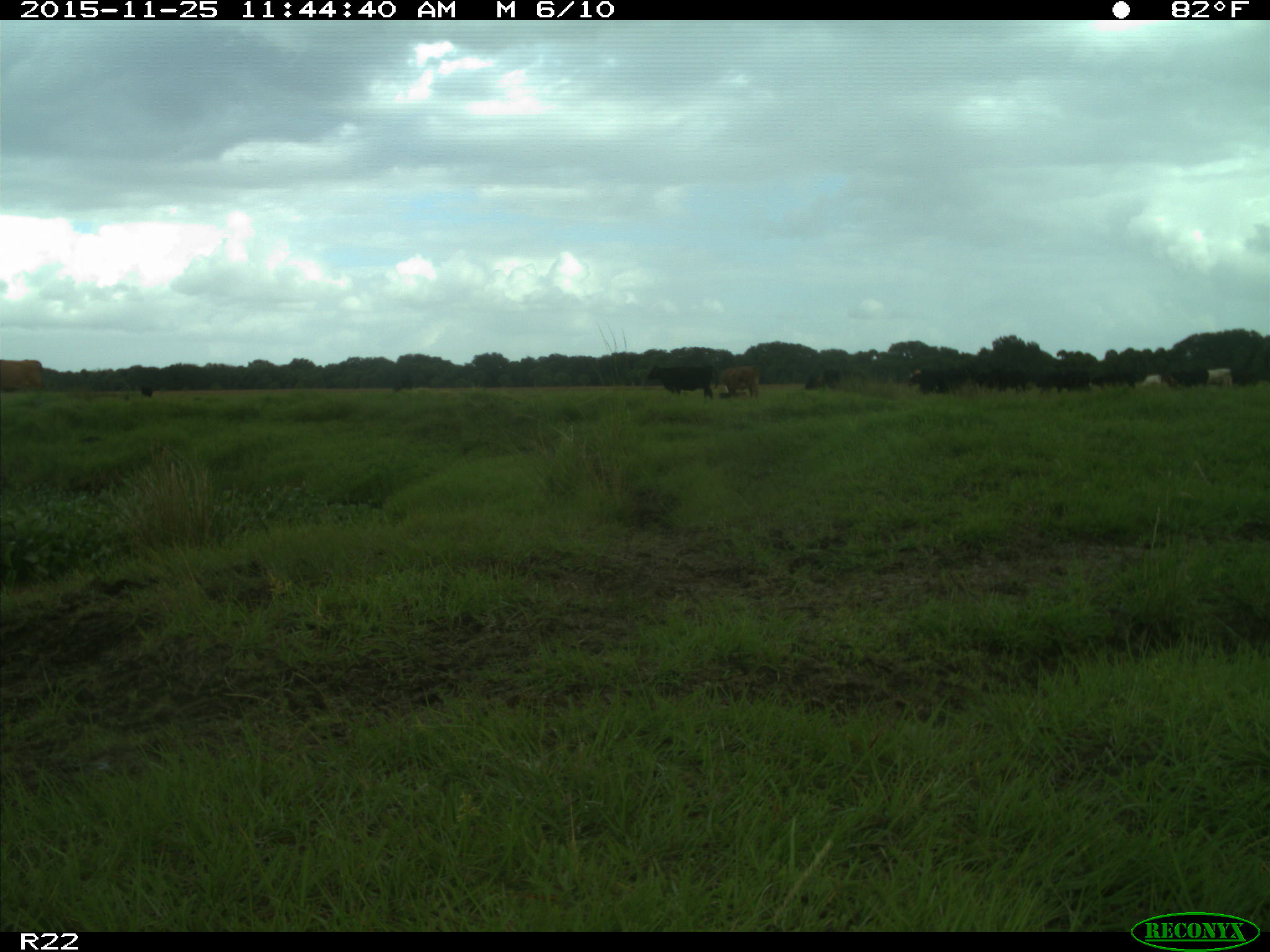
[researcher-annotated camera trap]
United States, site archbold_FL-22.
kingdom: Animalia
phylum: Chordata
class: Mammalia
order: Artiodactyla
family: Bovidae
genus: Bos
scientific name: Bos taurus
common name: domestic cow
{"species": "Bos taurus (domestic cow)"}